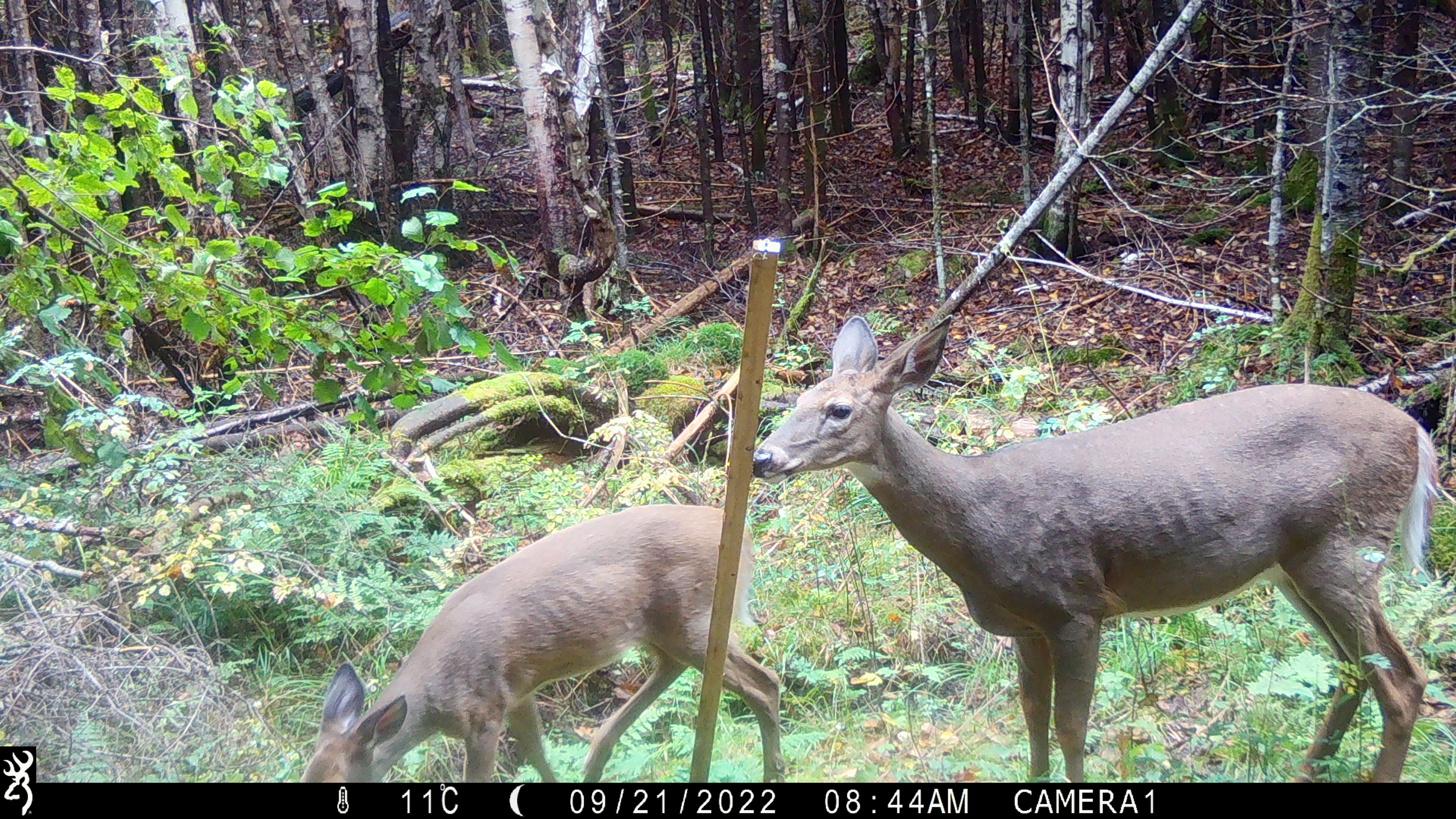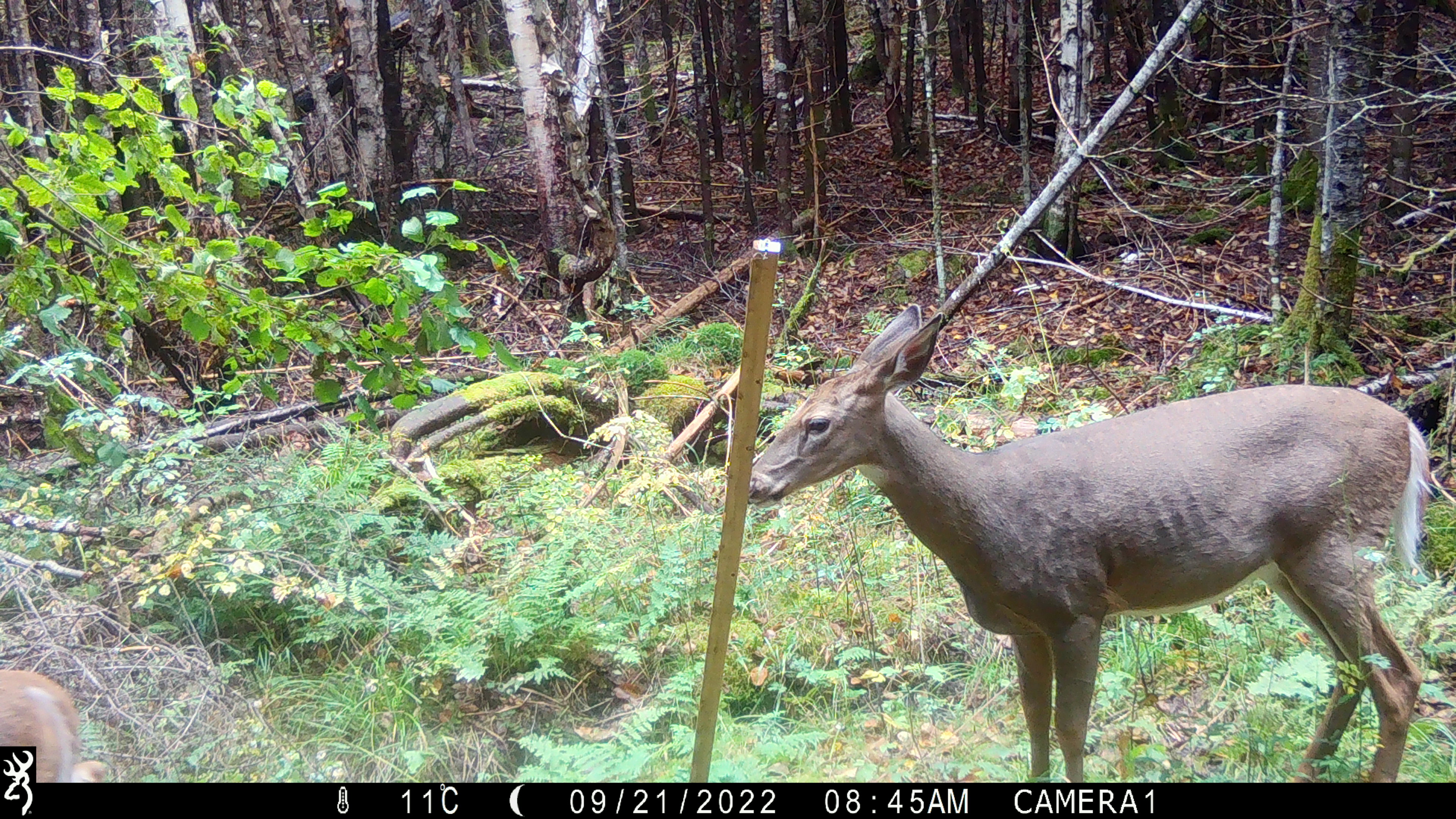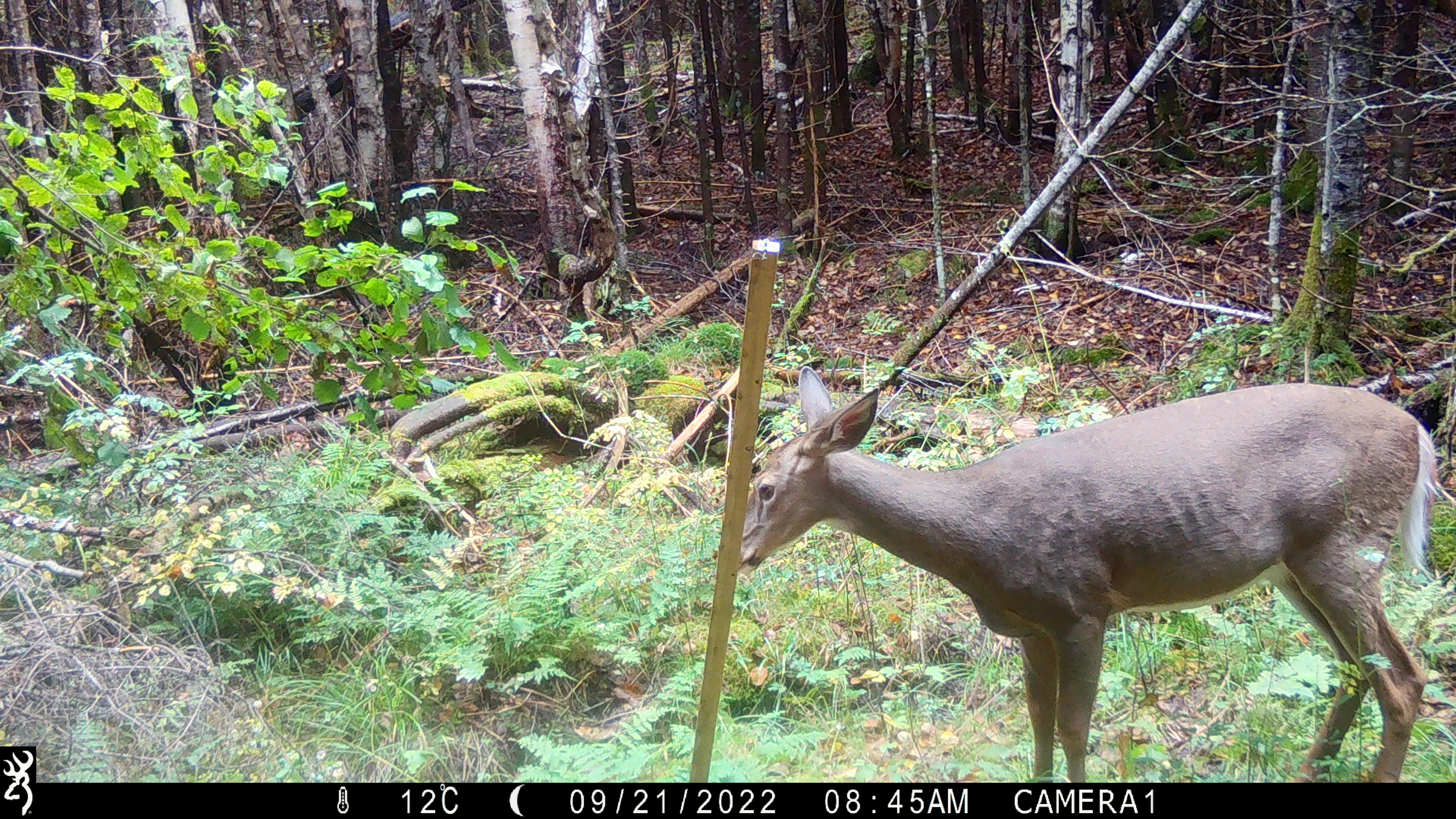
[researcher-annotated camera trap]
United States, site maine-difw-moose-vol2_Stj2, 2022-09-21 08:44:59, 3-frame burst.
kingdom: Animalia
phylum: Chordata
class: Mammalia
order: Artiodactyla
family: Cervidae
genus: Odocoileus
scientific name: Odocoileus virginianus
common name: white-tailed deer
White-tailed deer (Odocoileus virginianus).